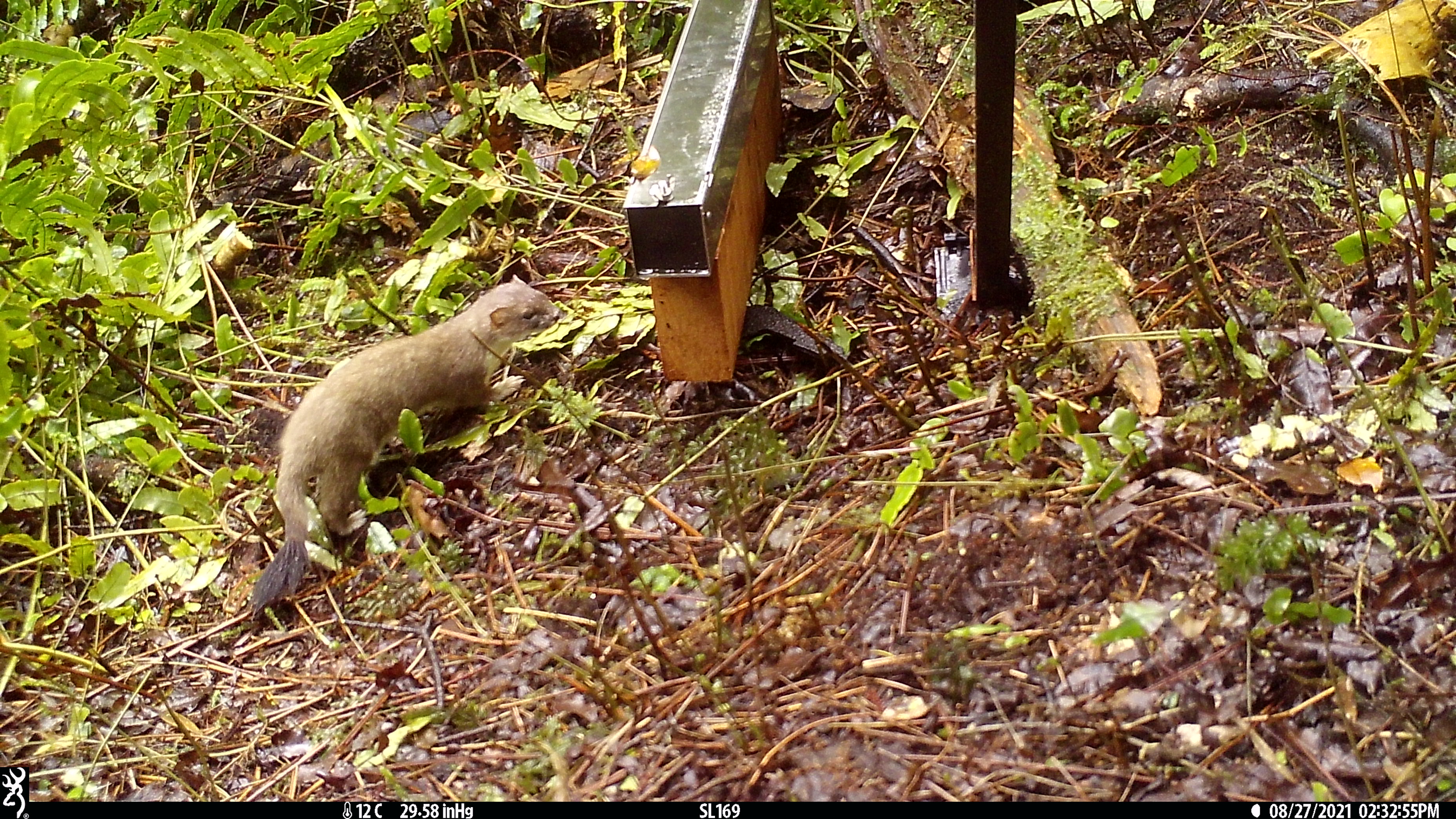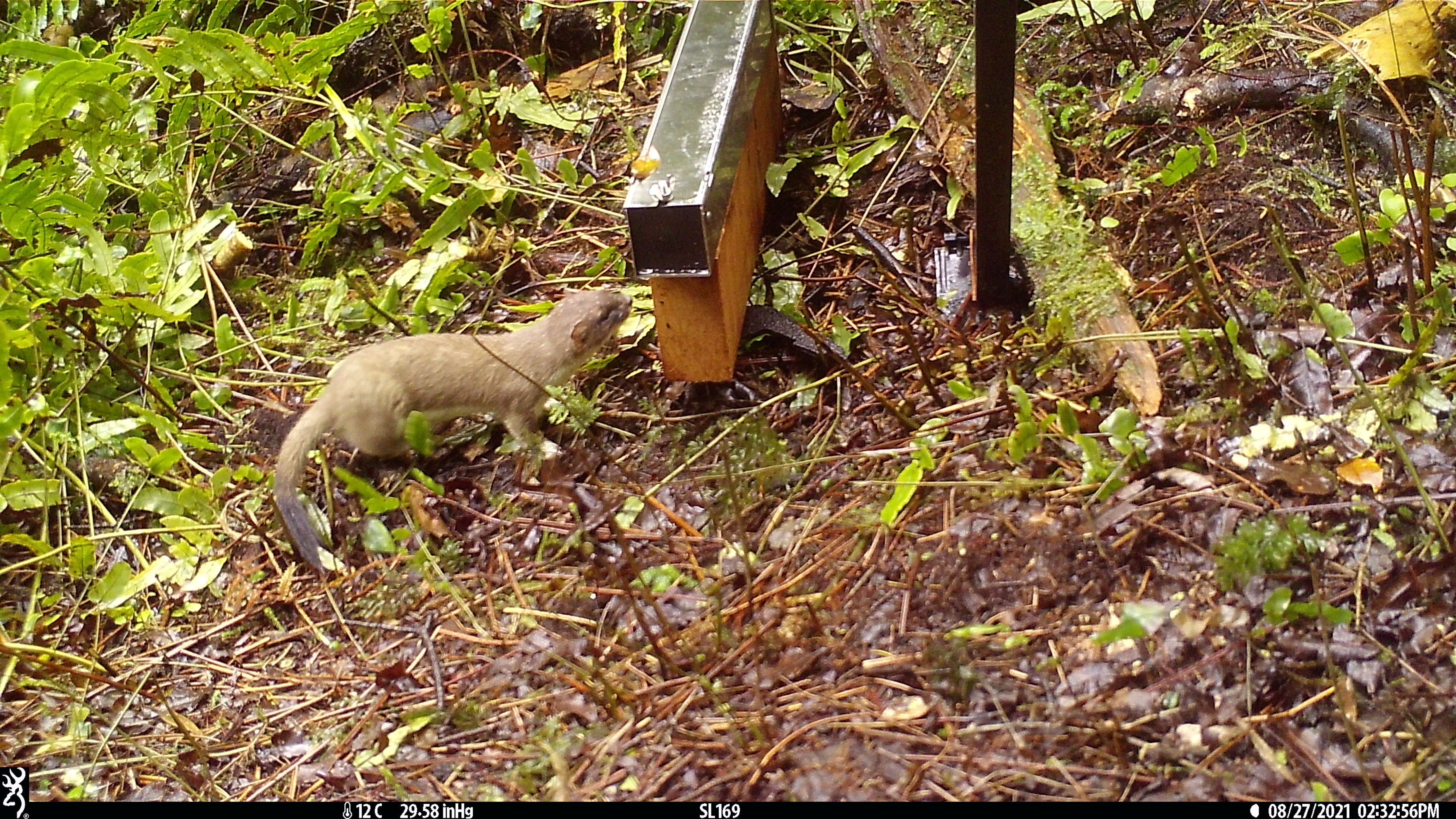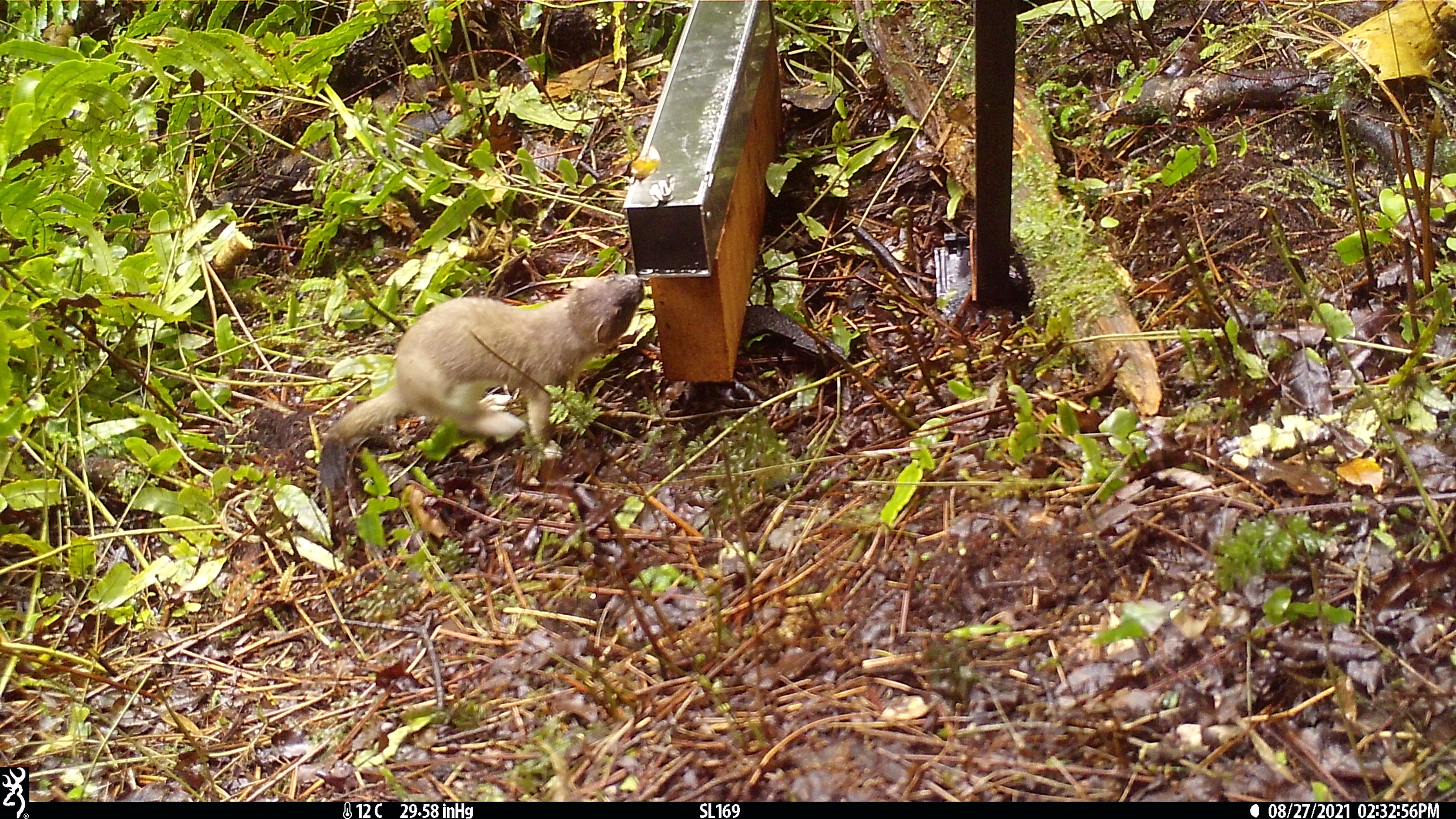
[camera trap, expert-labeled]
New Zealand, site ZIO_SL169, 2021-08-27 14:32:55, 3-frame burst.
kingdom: Animalia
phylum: Chordata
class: Mammalia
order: Carnivora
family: Mustelidae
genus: Mustela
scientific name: Mustela erminea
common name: stoat